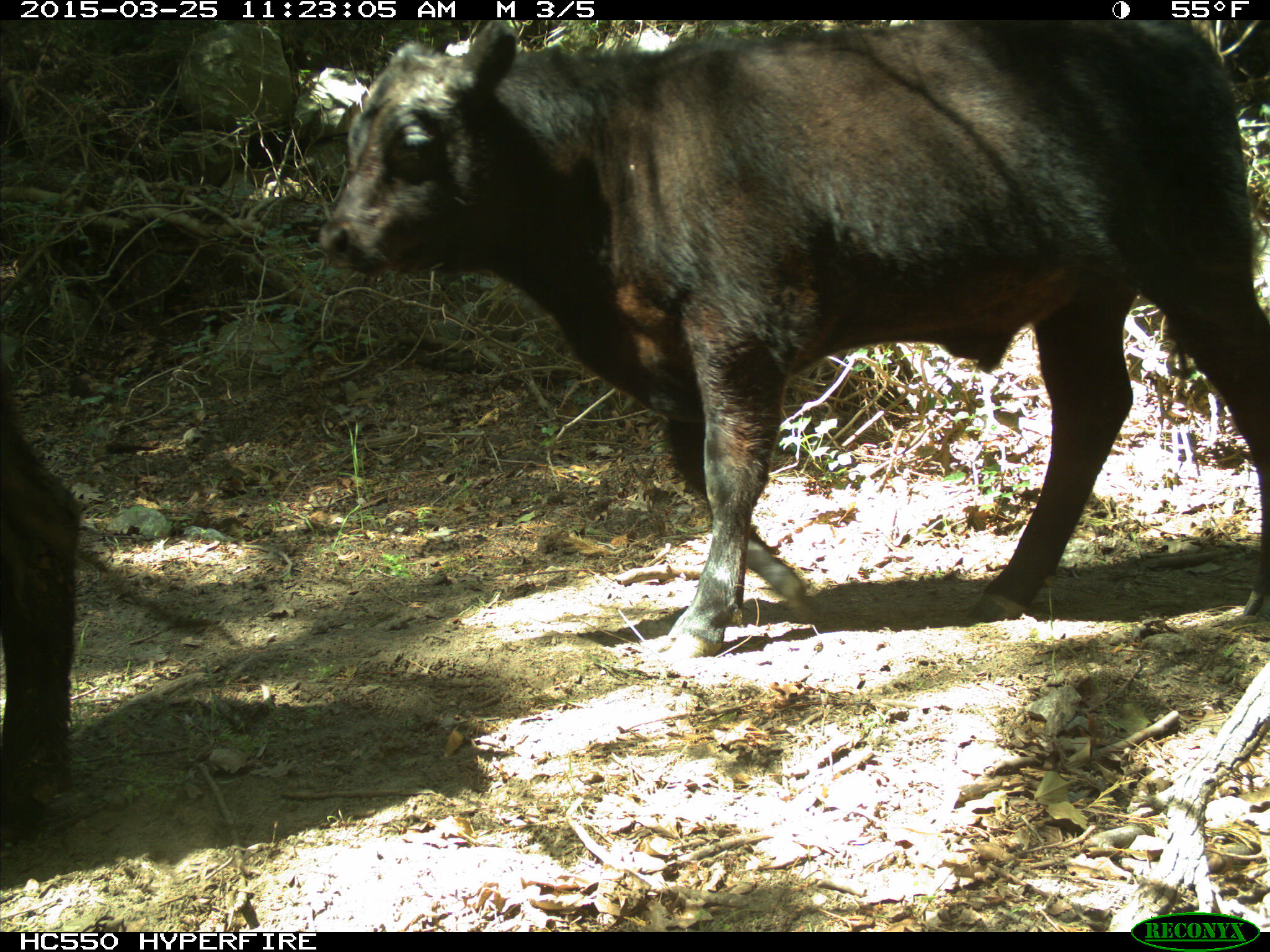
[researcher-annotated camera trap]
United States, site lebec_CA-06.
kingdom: Animalia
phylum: Chordata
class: Mammalia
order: Artiodactyla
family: Bovidae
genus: Bos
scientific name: Bos taurus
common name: domestic cow